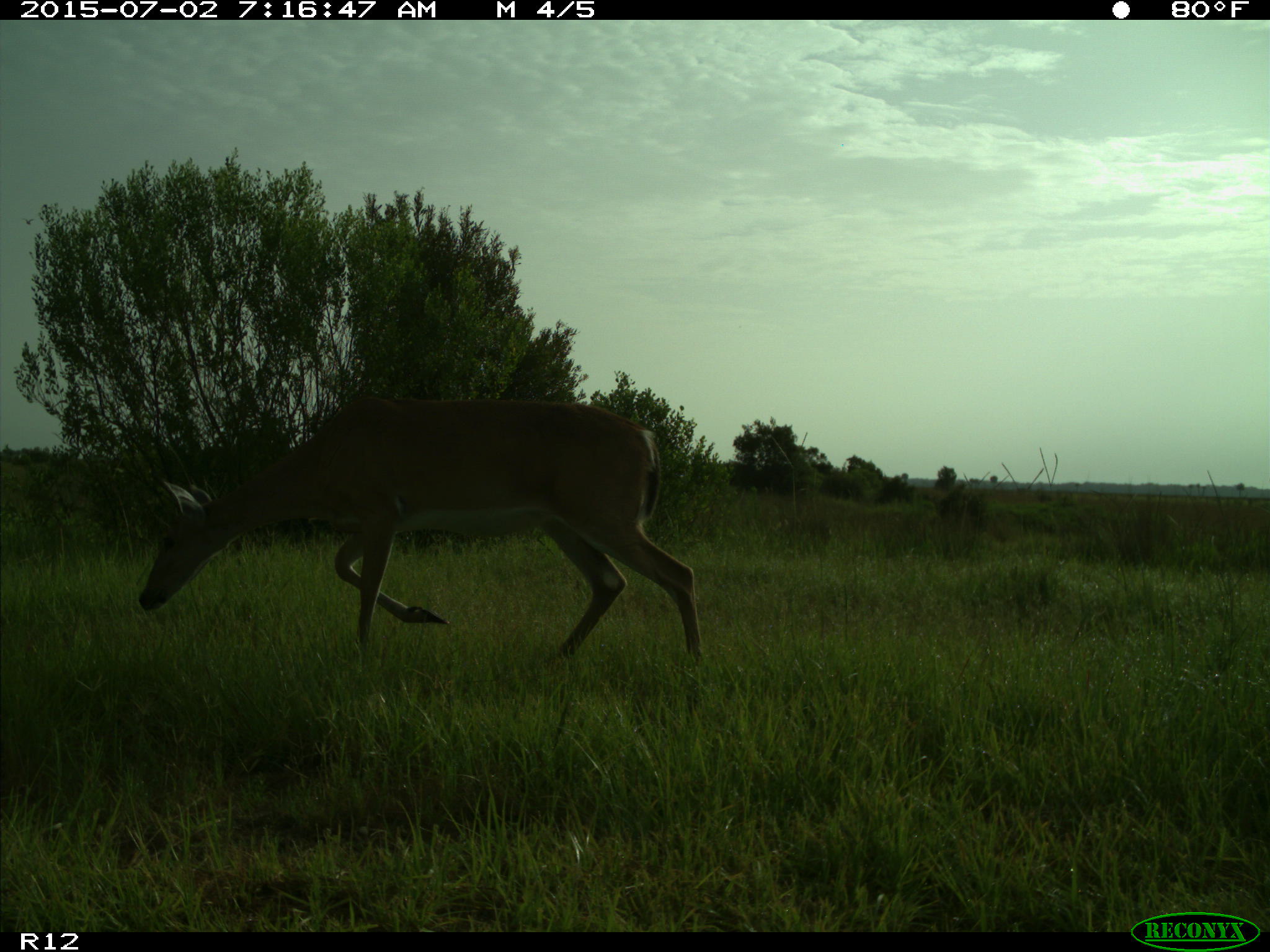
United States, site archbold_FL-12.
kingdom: Animalia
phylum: Chordata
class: Mammalia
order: Artiodactyla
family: Cervidae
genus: Odocoileus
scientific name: Odocoileus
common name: deer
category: unidentified deer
Unidentified deer (deer) (Odocoileus).